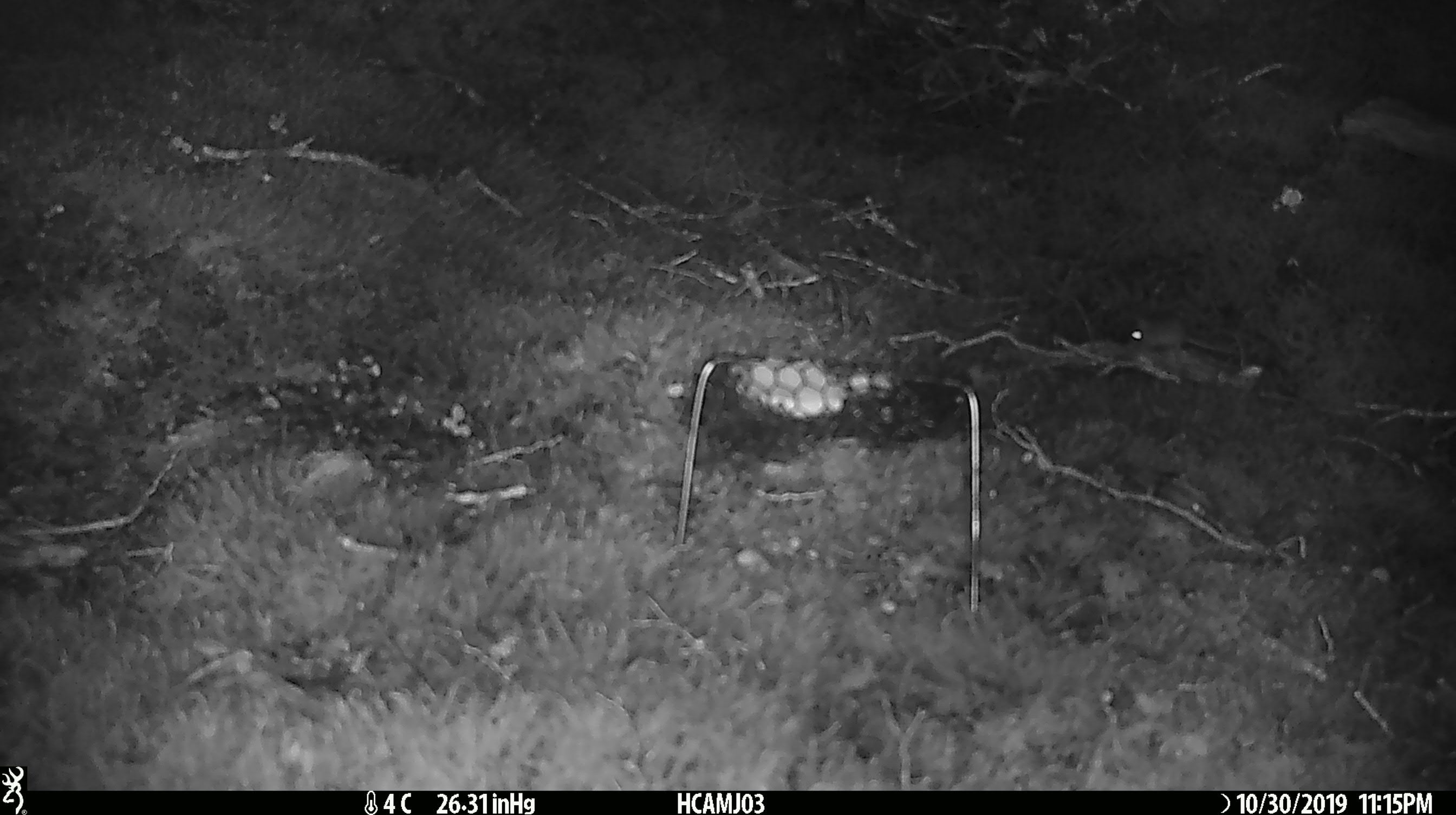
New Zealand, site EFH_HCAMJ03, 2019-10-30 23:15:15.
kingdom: Animalia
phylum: Chordata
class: Mammalia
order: Rodentia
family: Muridae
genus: Mus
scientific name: Mus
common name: mouse